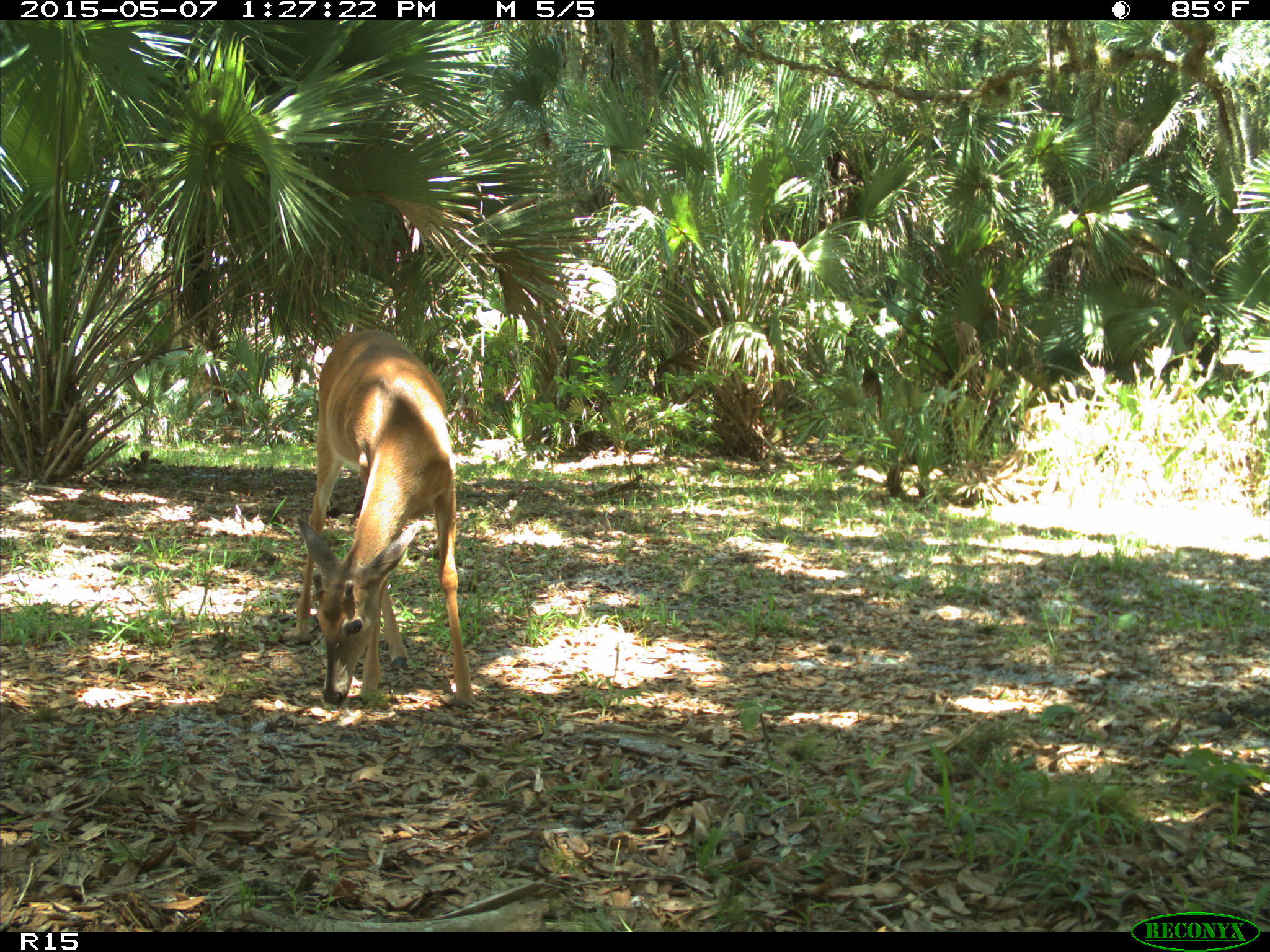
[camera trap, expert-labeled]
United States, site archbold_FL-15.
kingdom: Animalia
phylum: Chordata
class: Mammalia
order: Artiodactyla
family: Cervidae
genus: Odocoileus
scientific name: Odocoileus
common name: deer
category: unidentified deer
Unidentified deer (deer) (Odocoileus).